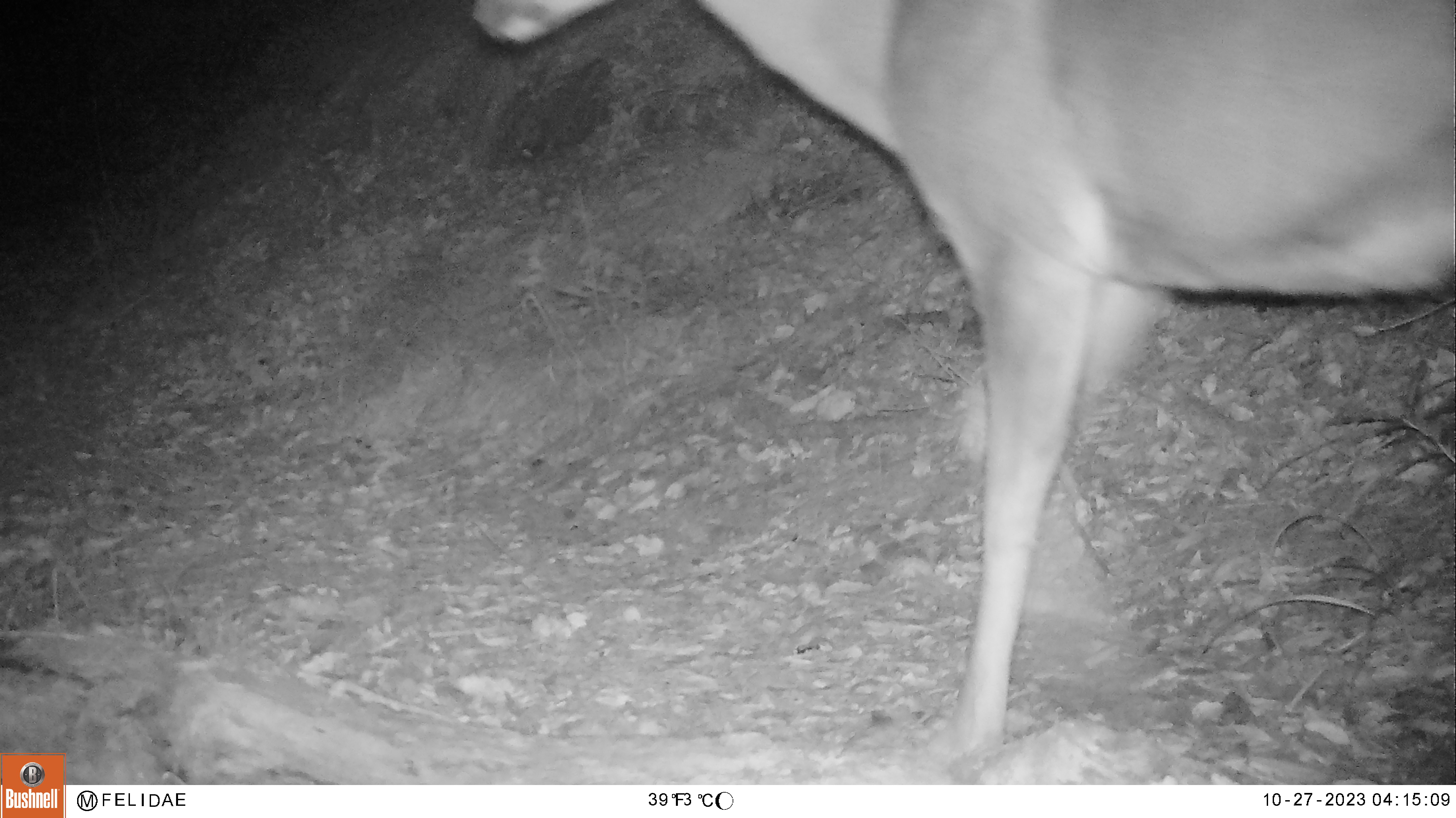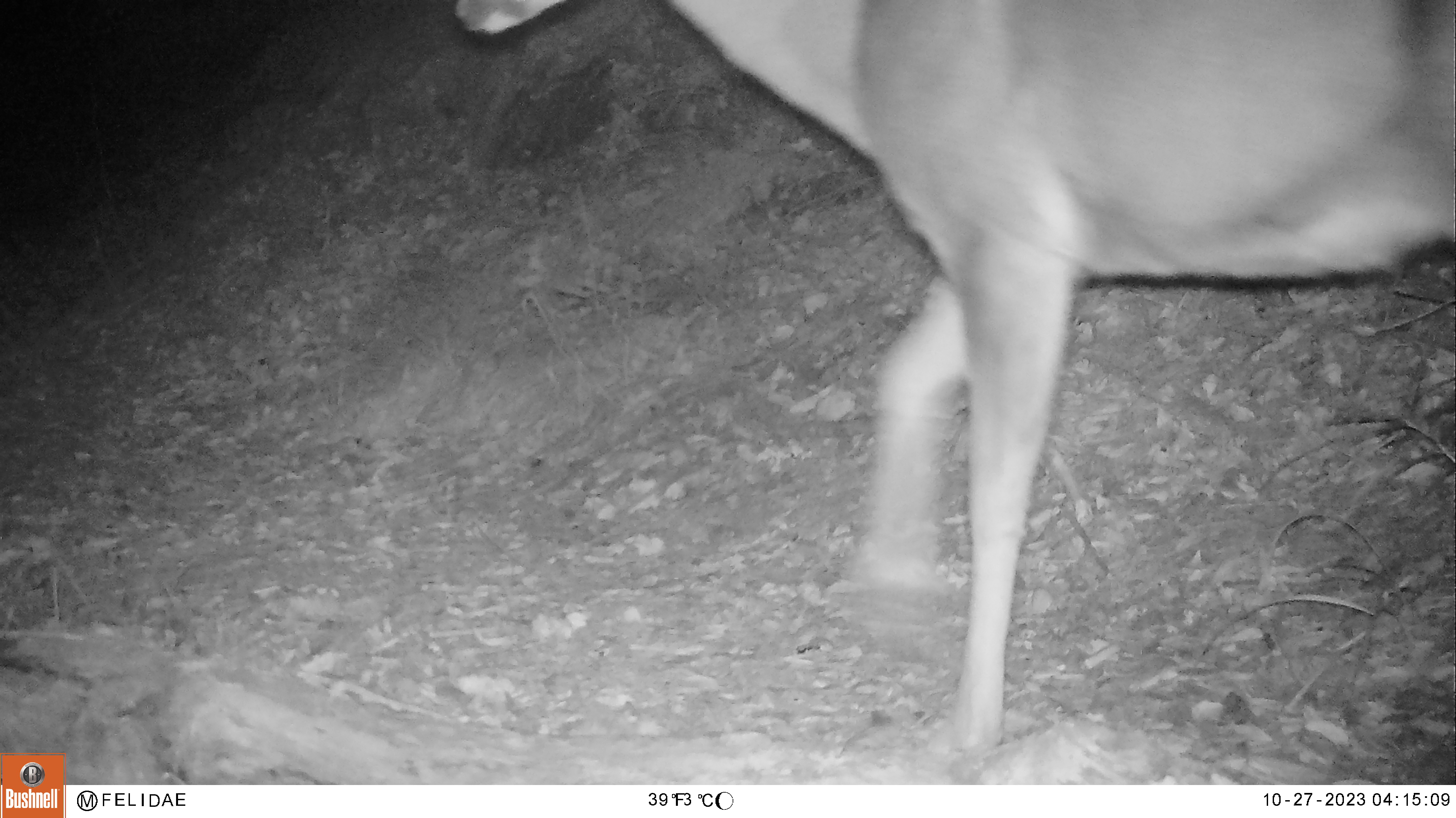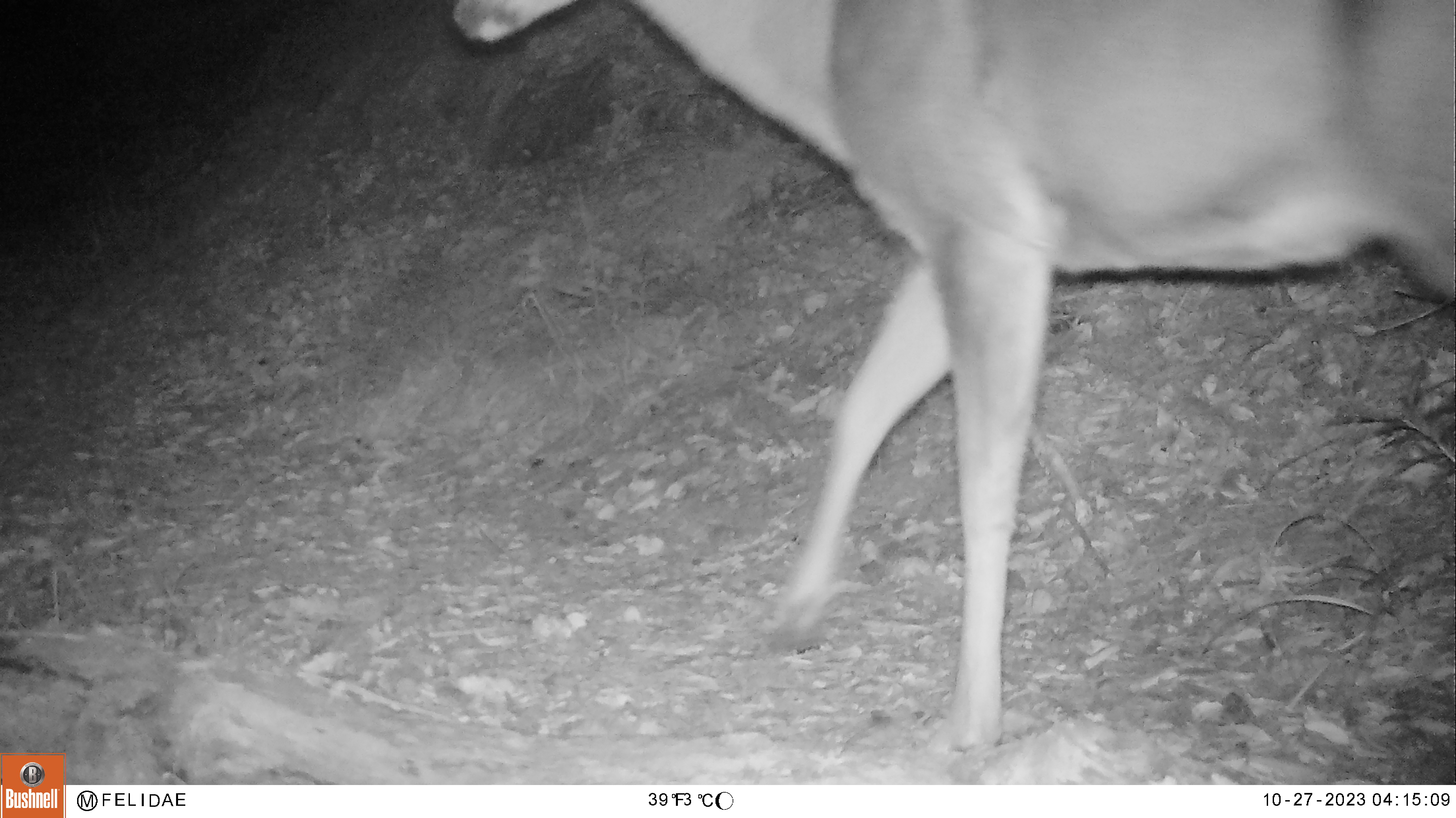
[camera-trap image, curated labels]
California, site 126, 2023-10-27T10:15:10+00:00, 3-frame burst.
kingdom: Animalia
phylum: Chordata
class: Mammalia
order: Artiodactyla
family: Cervidae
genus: Odocoileus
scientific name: Odocoileus hemionus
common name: mule deer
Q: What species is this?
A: Mule deer (Odocoileus hemionus).